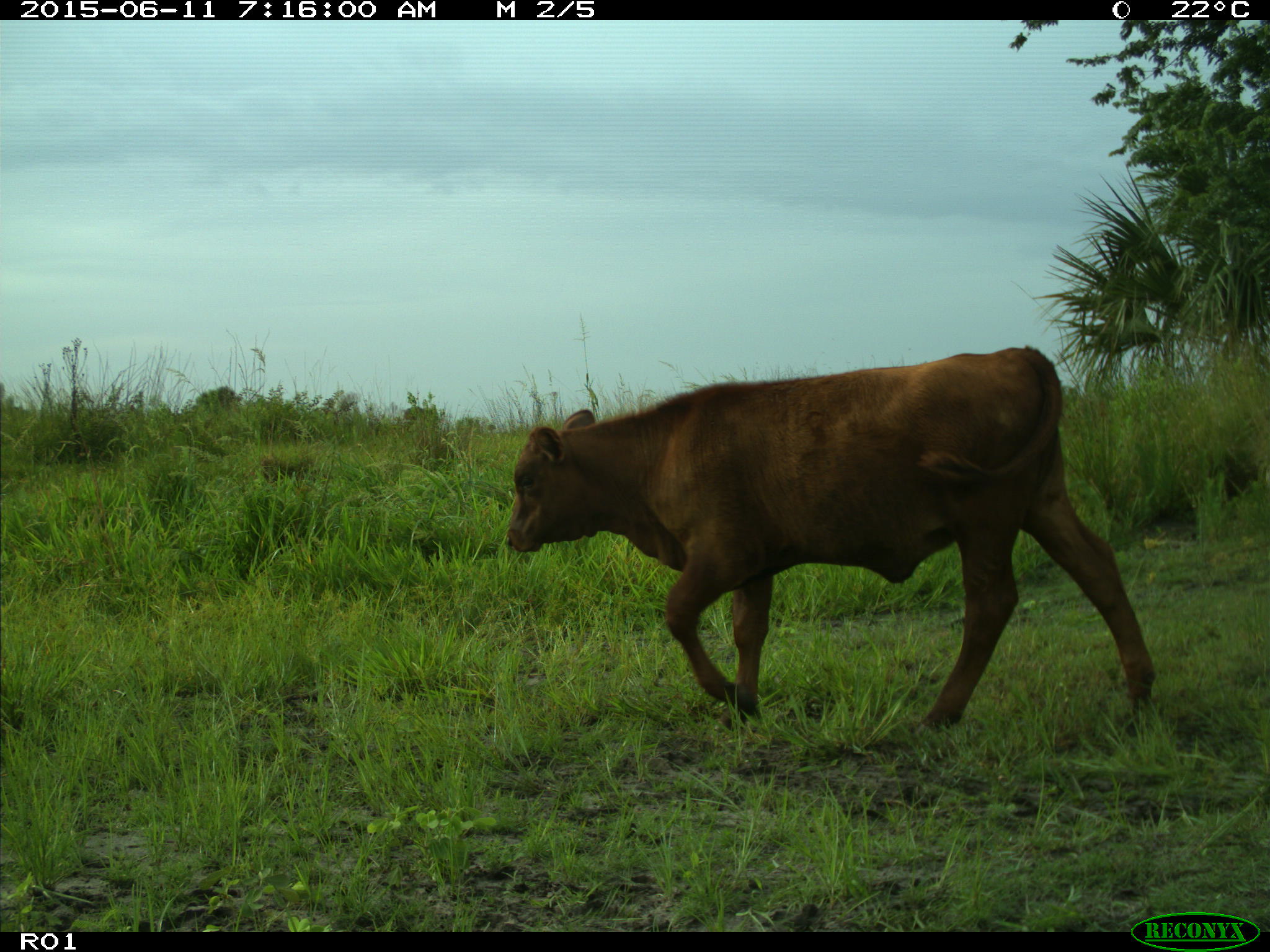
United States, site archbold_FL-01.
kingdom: Animalia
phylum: Chordata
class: Mammalia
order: Artiodactyla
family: Bovidae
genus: Bos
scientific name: Bos taurus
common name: domestic cow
Bos taurus (domestic cow).